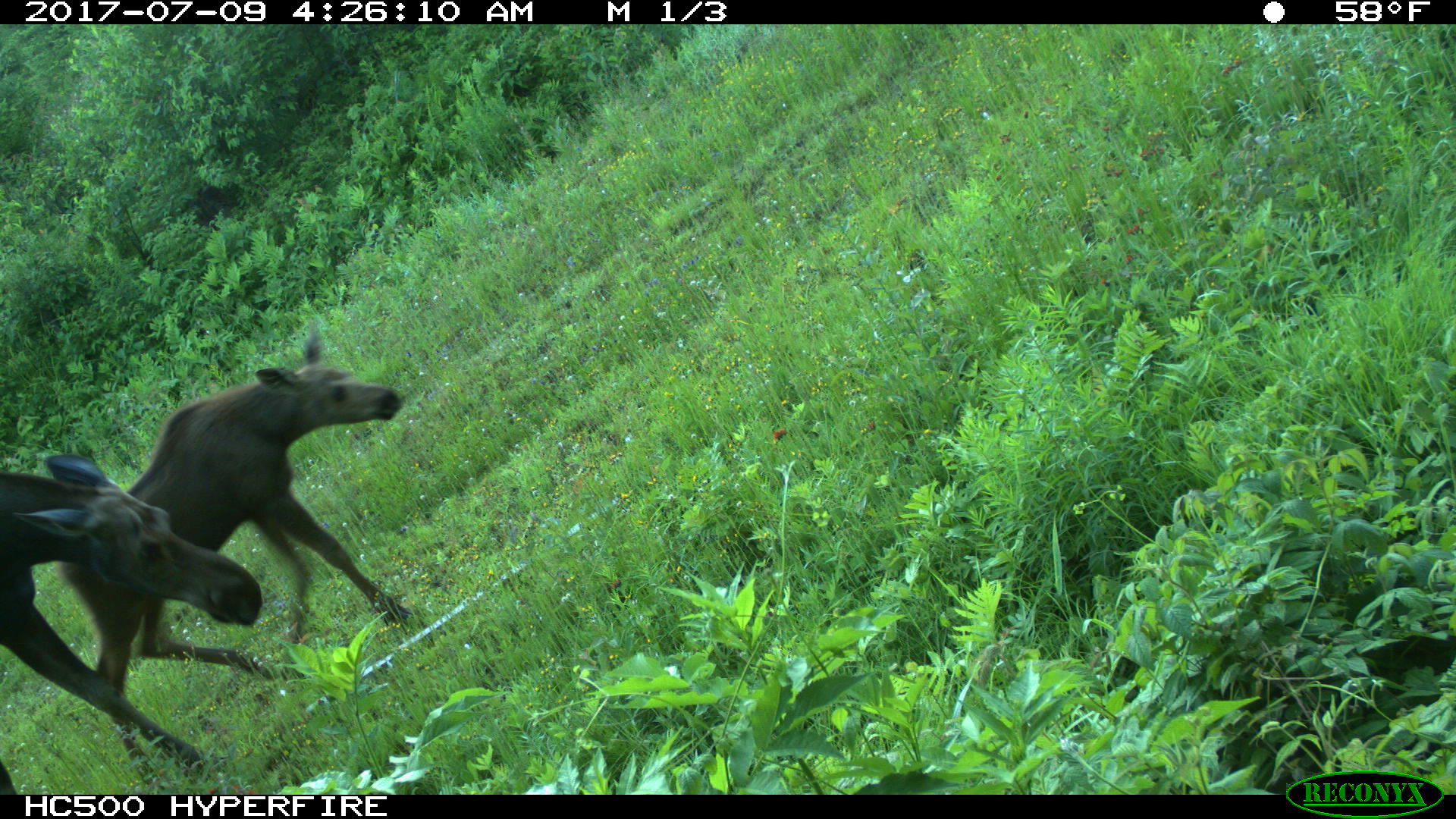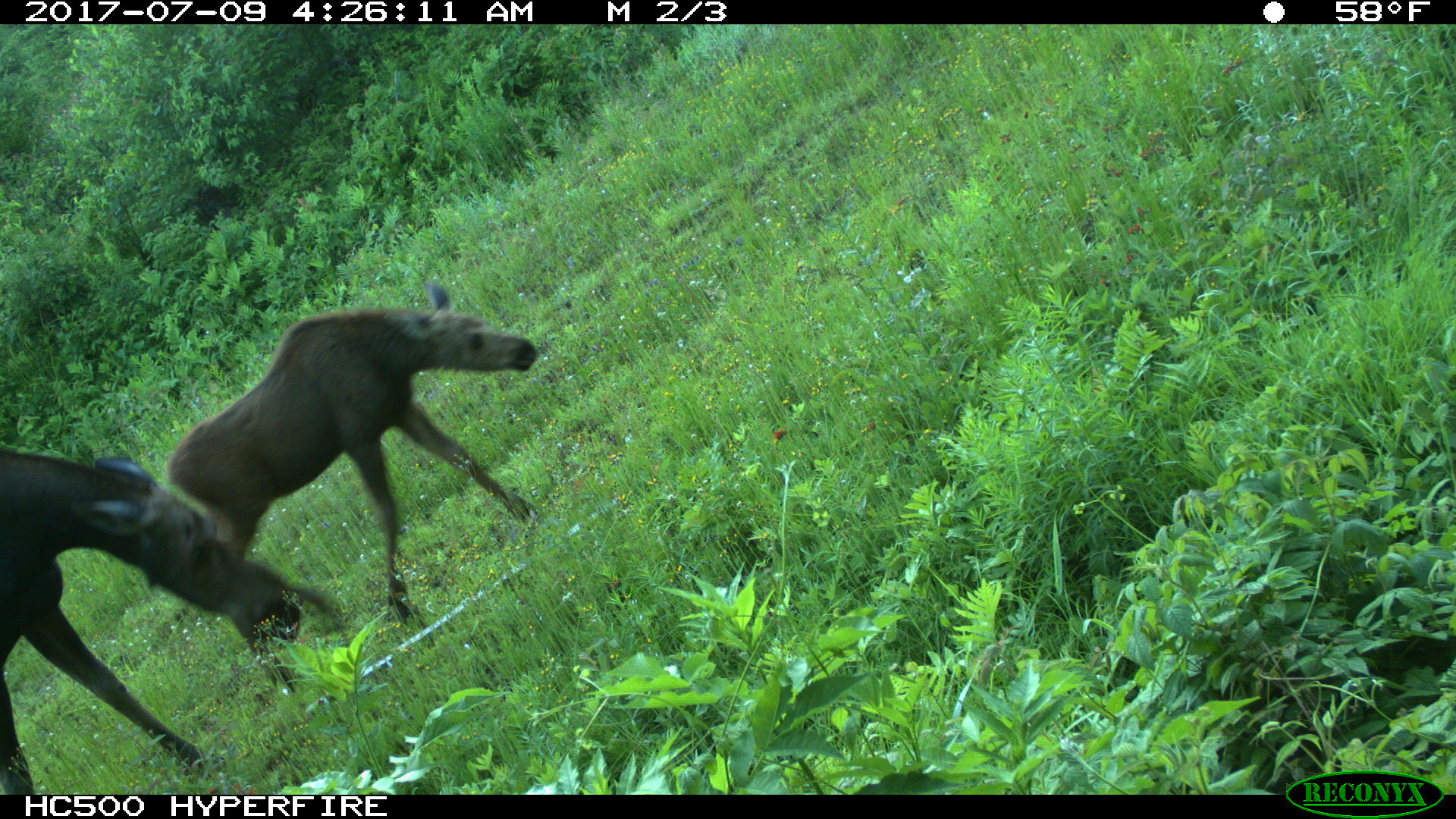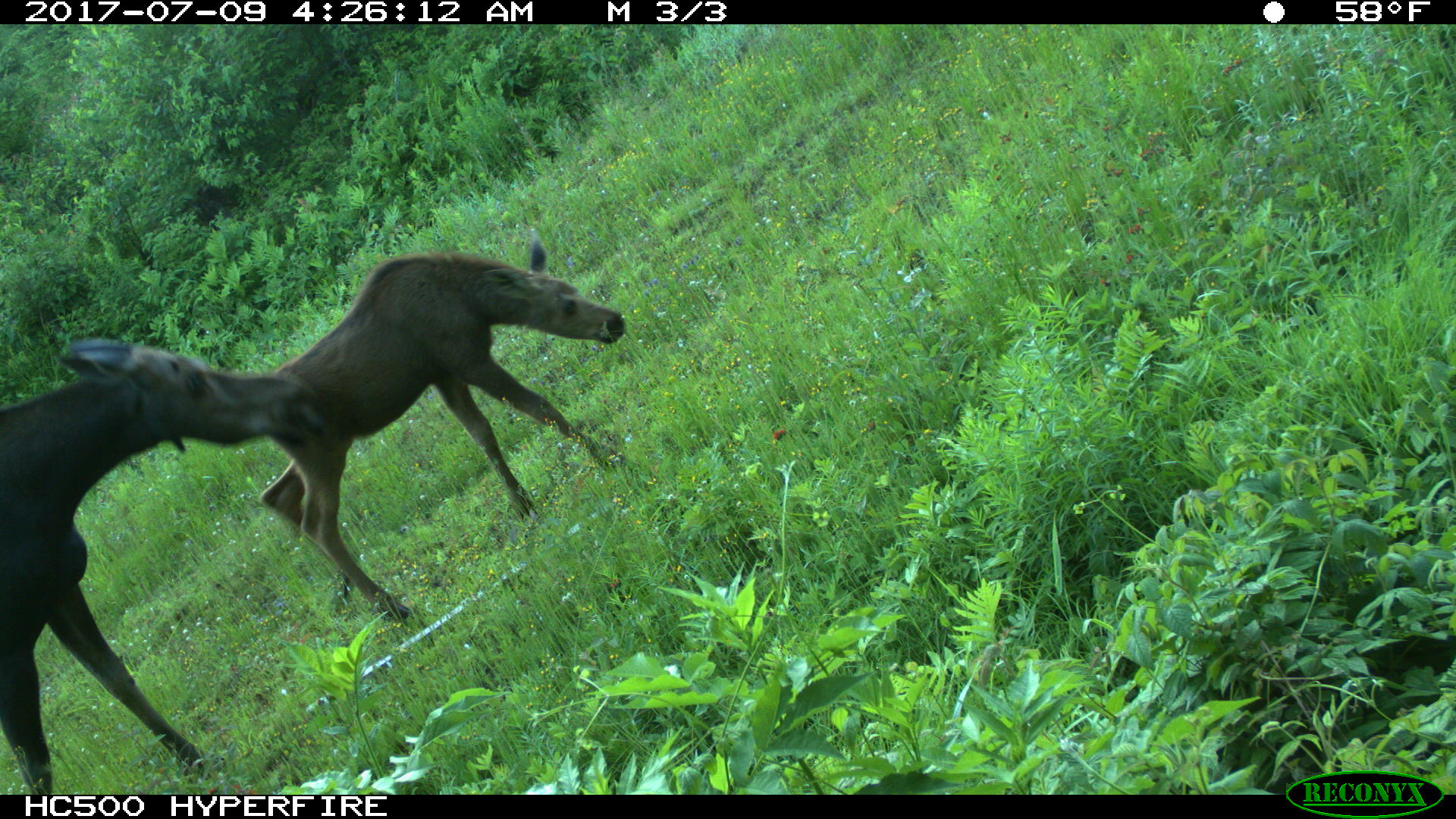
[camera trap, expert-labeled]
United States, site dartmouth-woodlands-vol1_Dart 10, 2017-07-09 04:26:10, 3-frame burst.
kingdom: Animalia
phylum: Chordata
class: Mammalia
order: Artiodactyla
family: Cervidae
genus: Alces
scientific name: Alces alces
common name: moose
Moose (Alces alces).